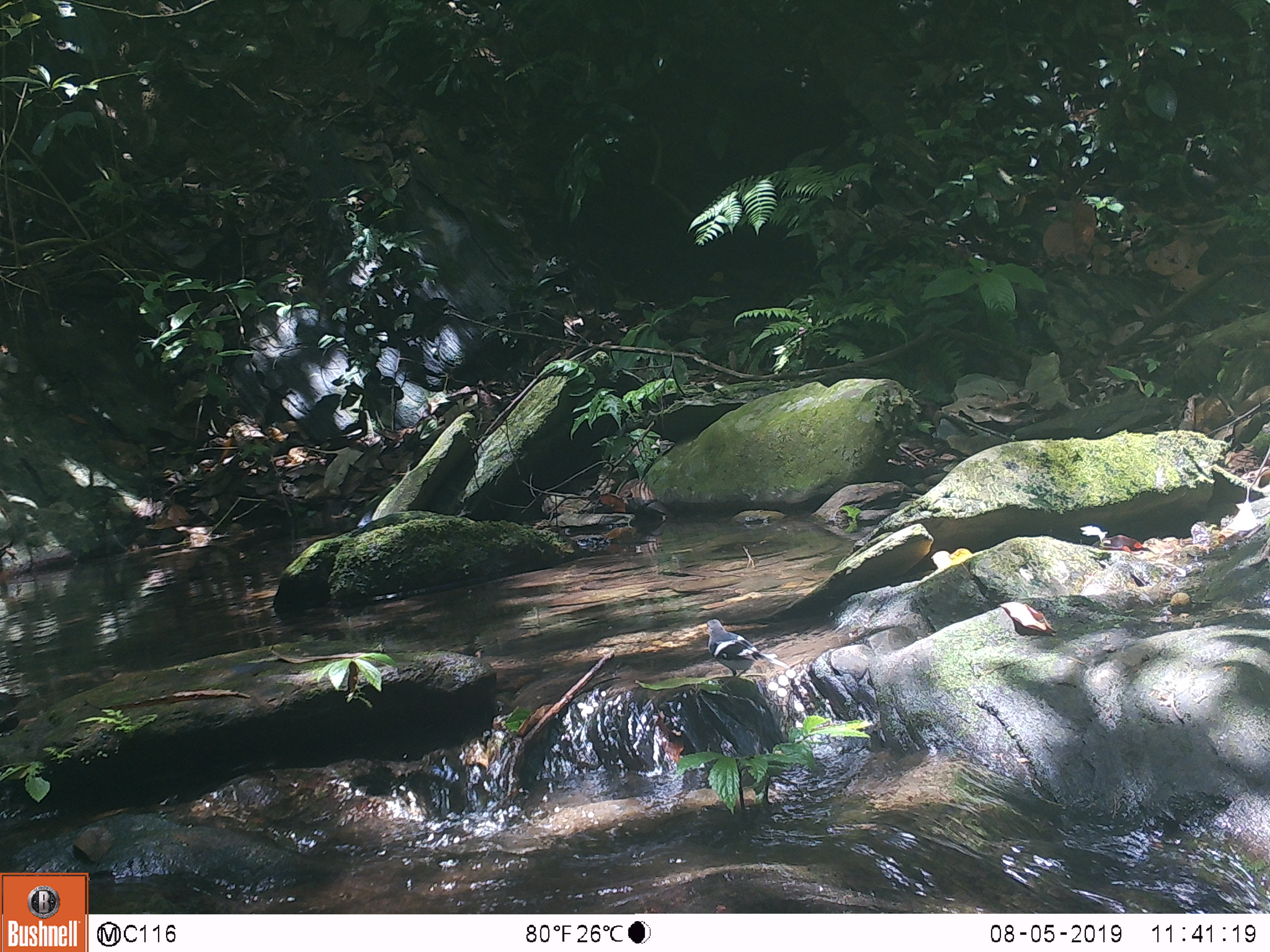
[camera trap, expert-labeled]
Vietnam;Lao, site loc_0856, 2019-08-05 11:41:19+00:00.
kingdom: Animalia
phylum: Chordata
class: Aves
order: Passeriformes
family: Muscicapidae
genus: Enicurus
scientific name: Enicurus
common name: forktail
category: forktail sp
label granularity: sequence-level